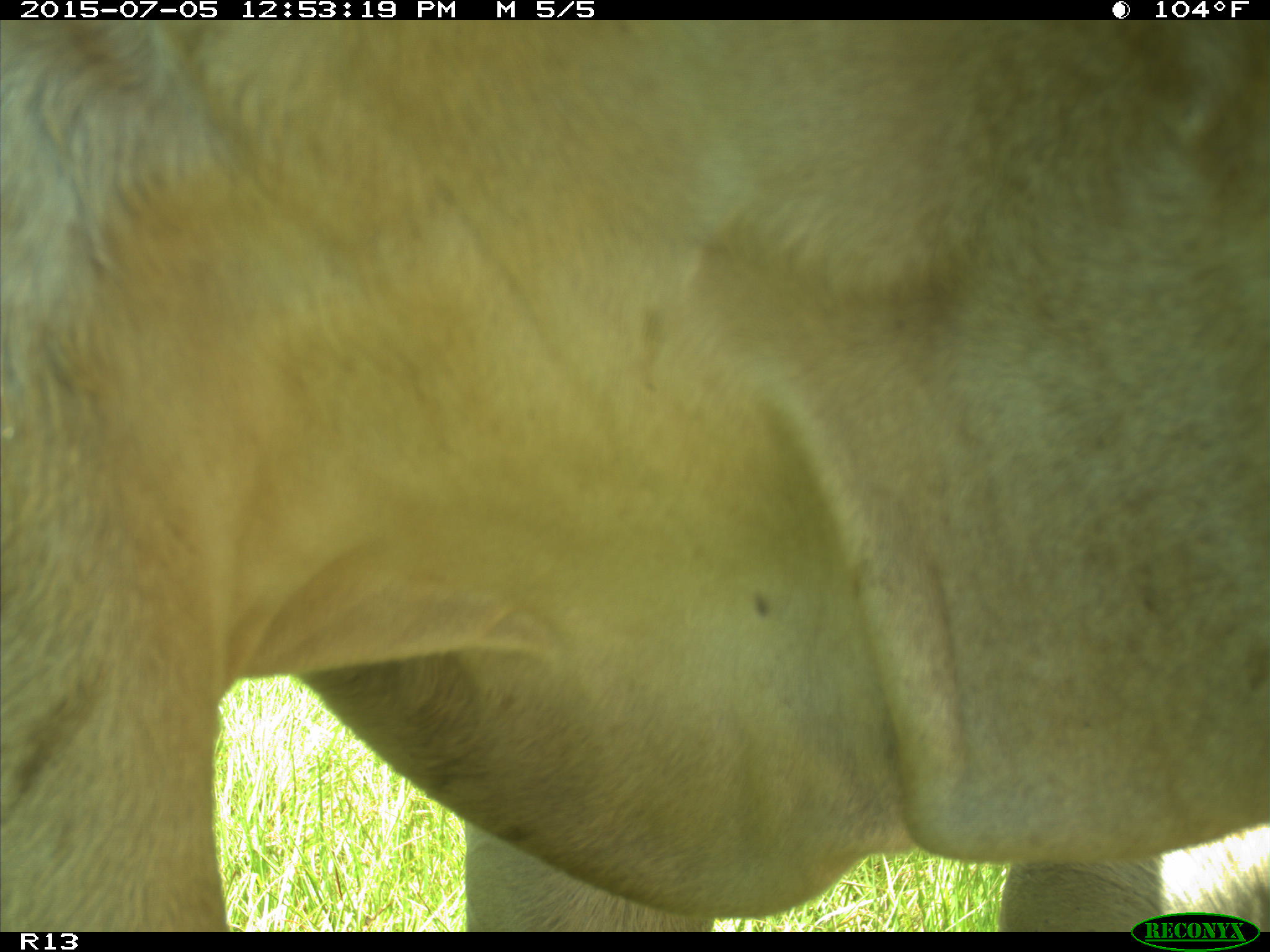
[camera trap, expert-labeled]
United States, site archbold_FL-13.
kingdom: Animalia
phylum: Chordata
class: Mammalia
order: Artiodactyla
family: Bovidae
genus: Bos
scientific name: Bos taurus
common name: domestic cow